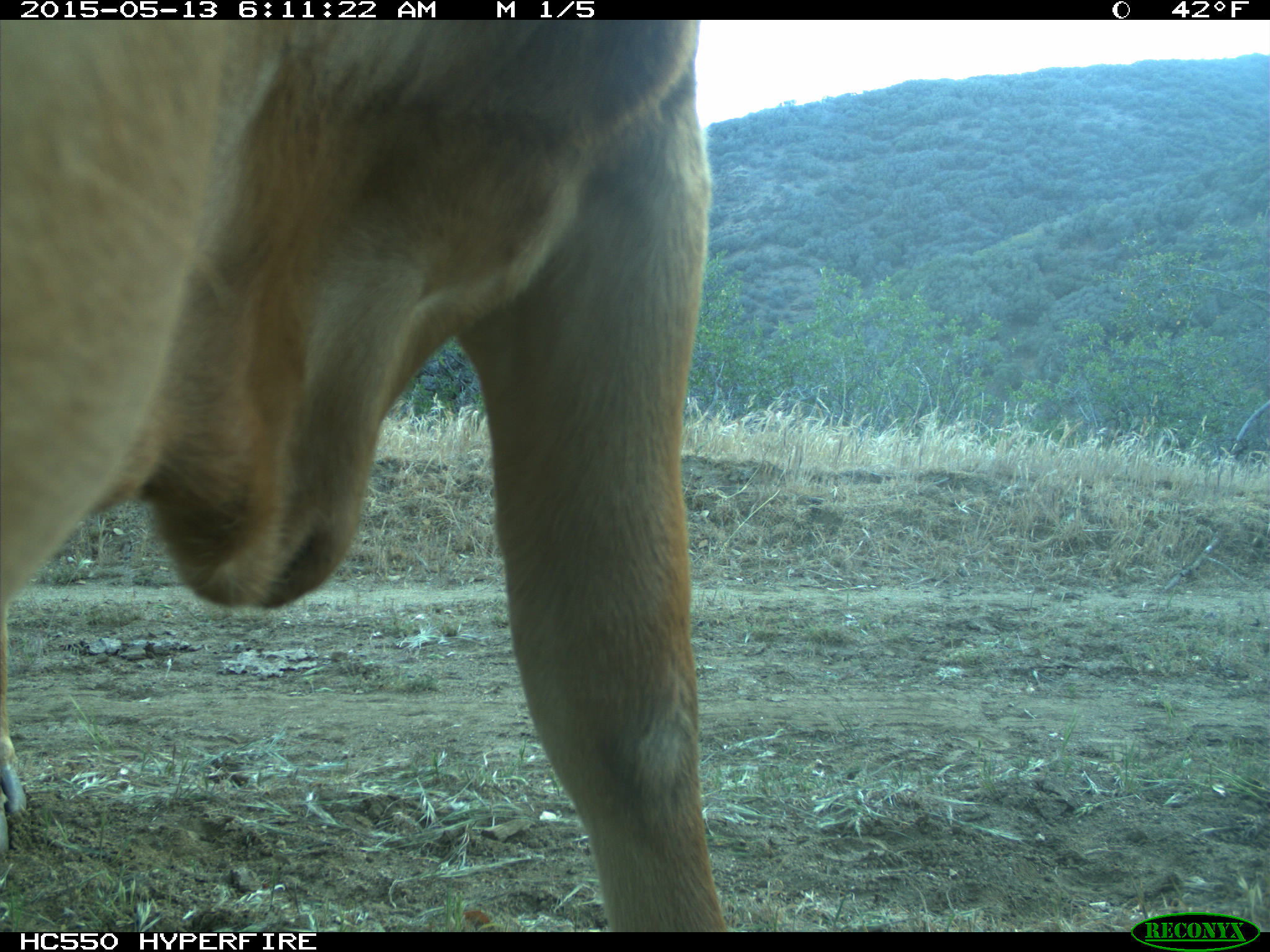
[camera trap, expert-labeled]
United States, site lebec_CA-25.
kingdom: Animalia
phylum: Chordata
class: Mammalia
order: Artiodactyla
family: Bovidae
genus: Bos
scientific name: Bos taurus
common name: domestic cow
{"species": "Bos taurus (domestic cow)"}